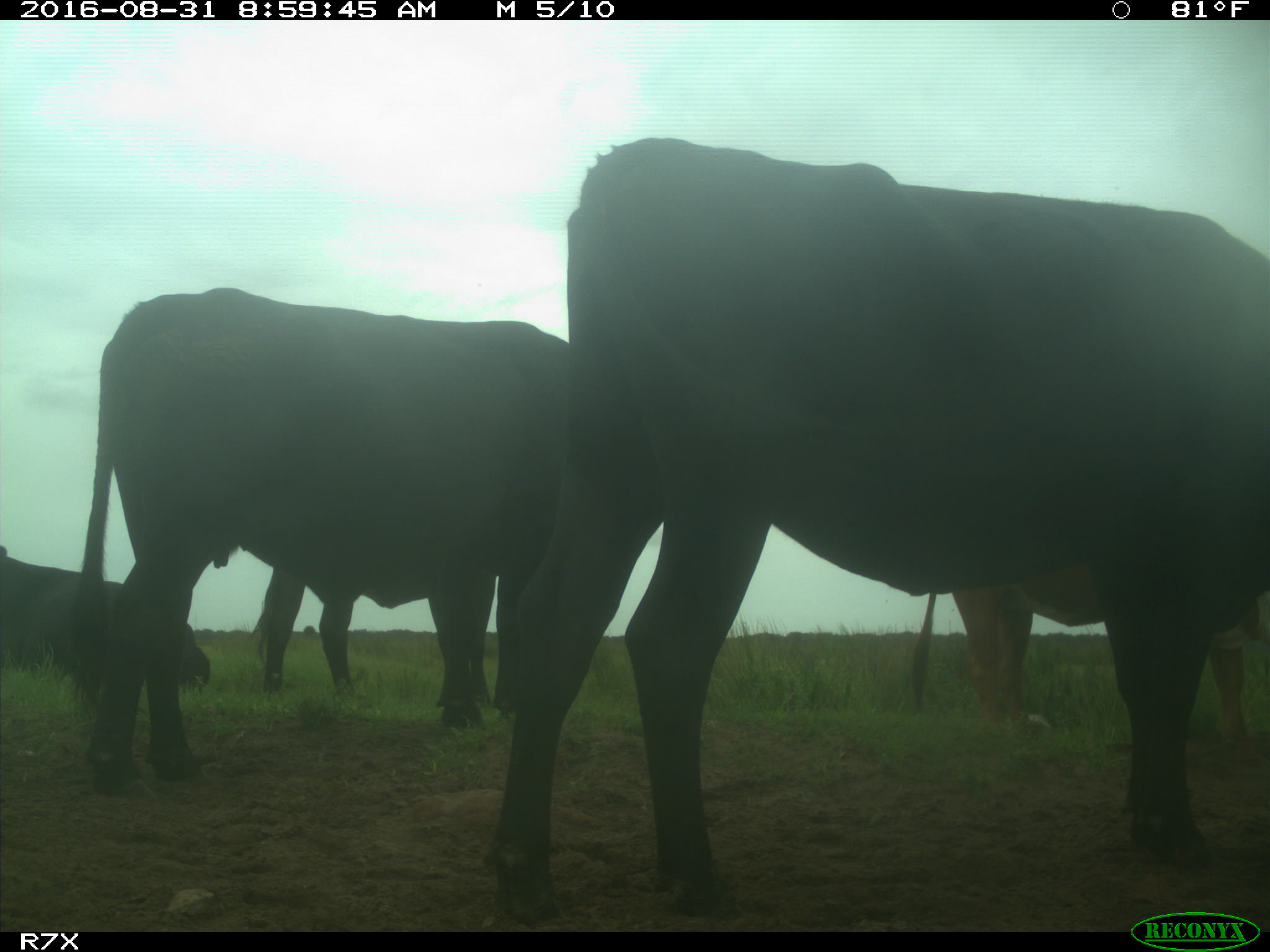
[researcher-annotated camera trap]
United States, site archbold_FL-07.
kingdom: Animalia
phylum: Chordata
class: Mammalia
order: Artiodactyla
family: Bovidae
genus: Bos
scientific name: Bos taurus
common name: domestic cow